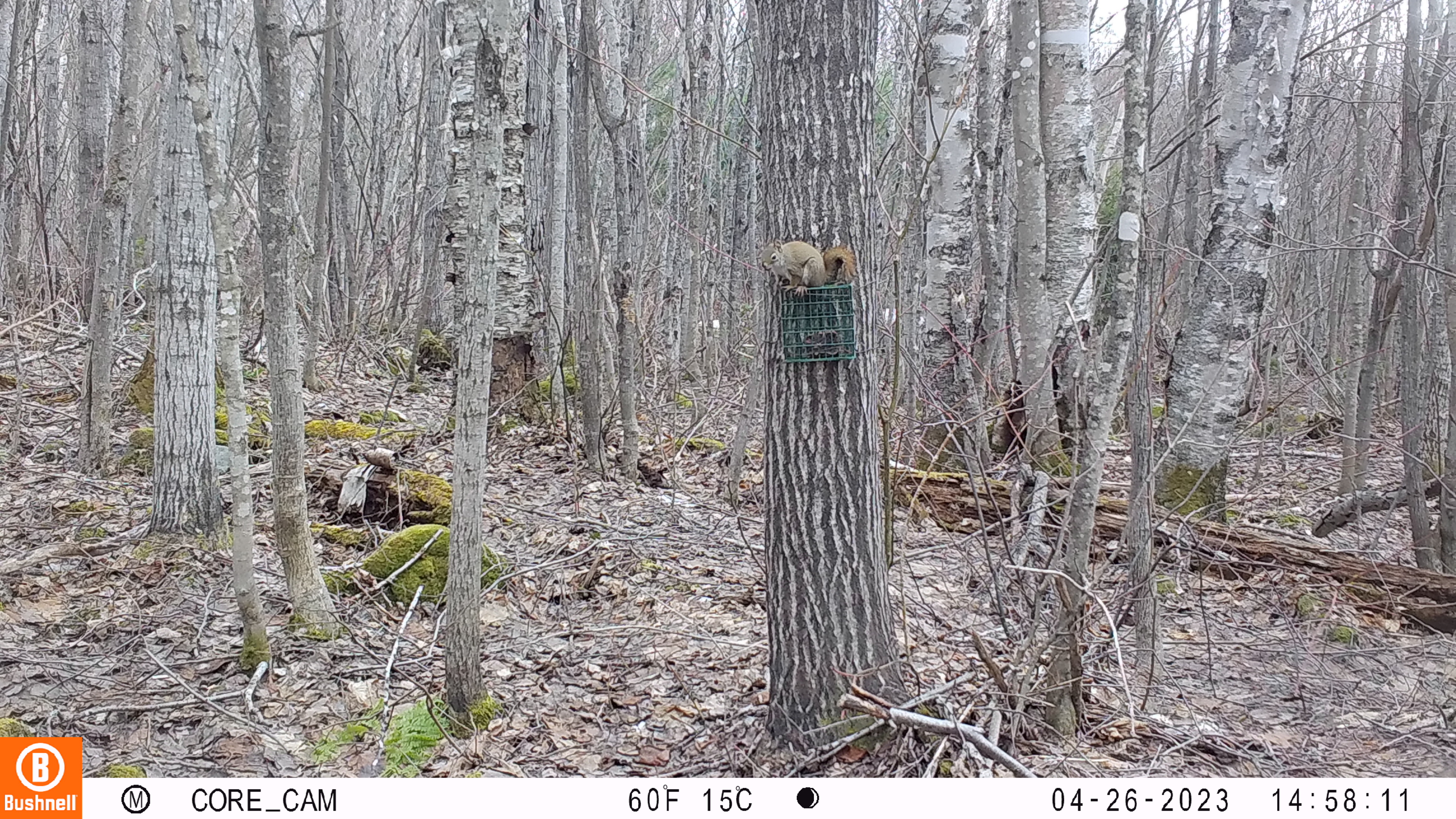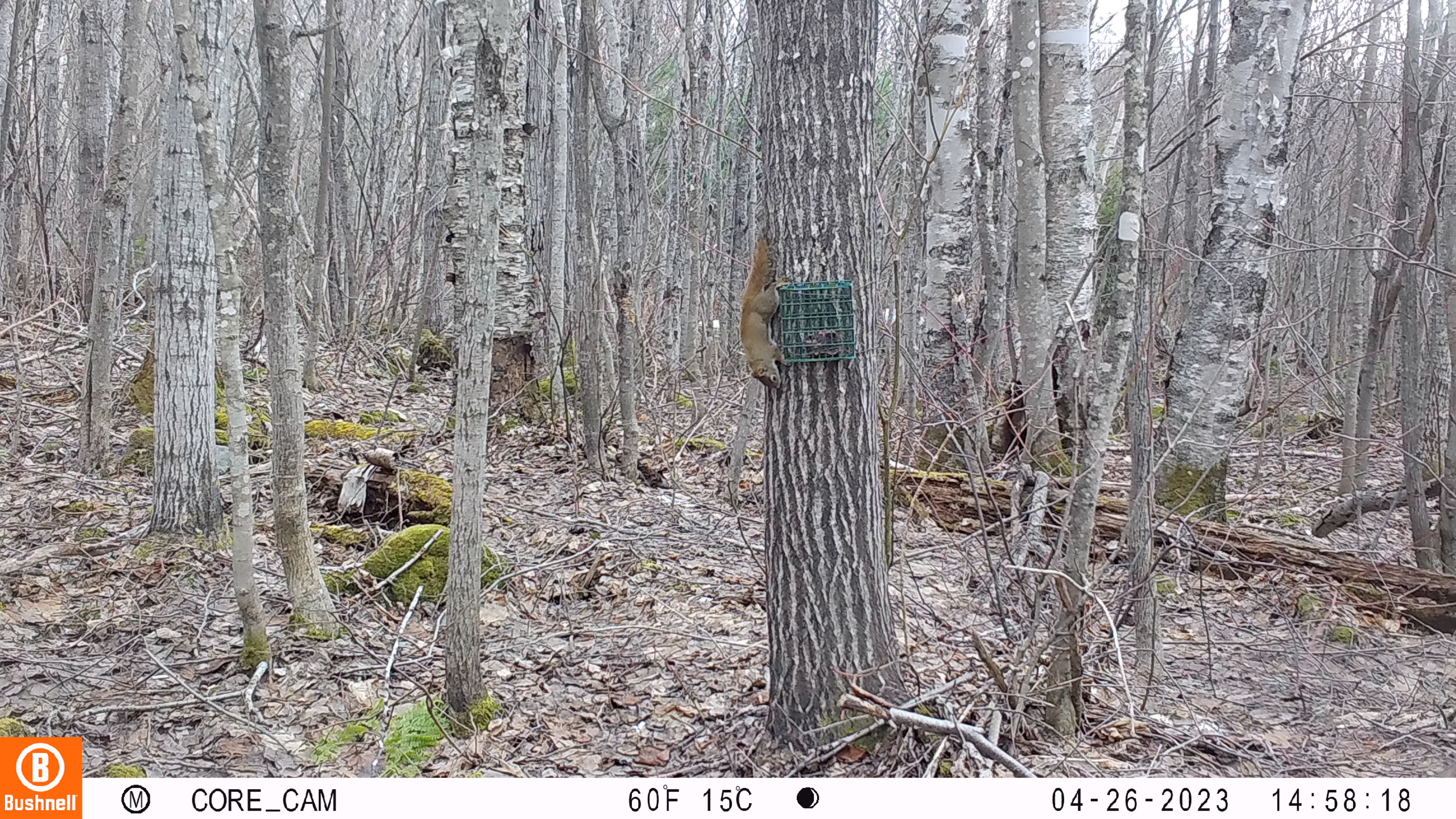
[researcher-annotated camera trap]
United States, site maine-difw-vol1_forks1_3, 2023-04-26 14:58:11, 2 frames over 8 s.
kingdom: Animalia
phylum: Chordata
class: Mammalia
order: Rodentia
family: Sciuridae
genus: Tamiasciurus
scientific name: Tamiasciurus hudsonicus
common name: red squirrel